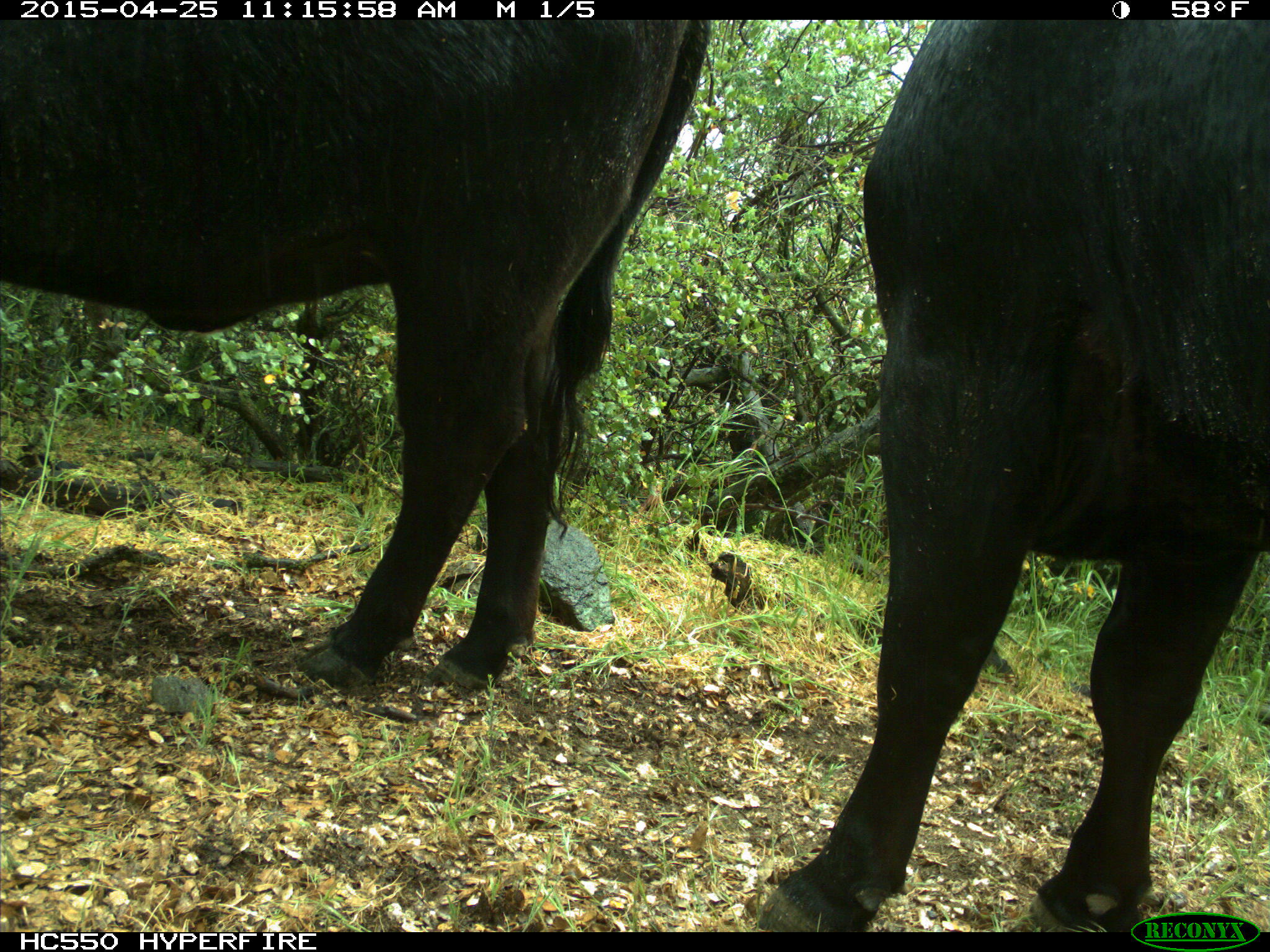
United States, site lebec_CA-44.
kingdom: Animalia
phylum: Chordata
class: Mammalia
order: Artiodactyla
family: Suidae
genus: Sus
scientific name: Sus scrofa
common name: wild boar